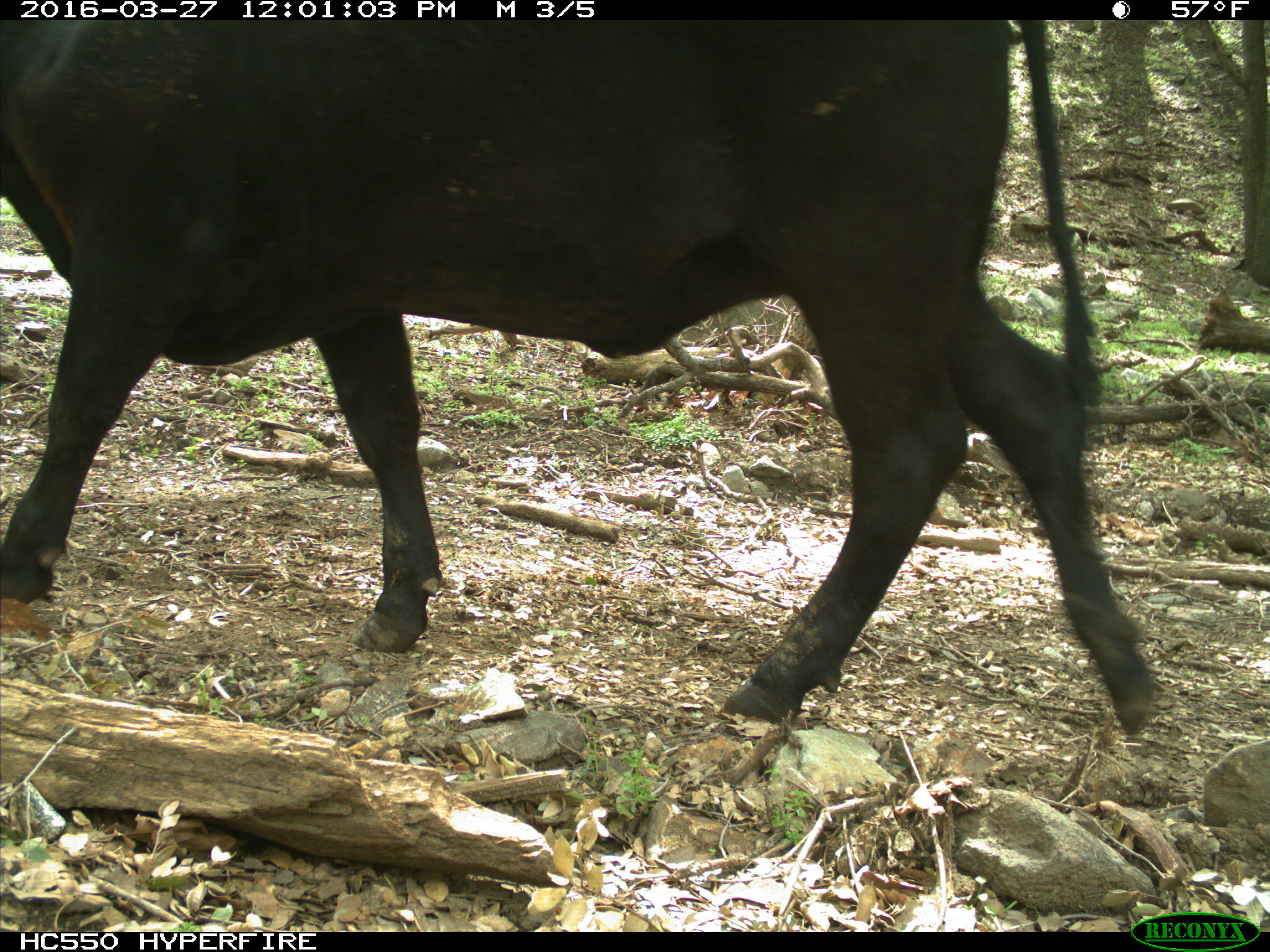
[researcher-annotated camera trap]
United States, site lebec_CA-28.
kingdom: Animalia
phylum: Chordata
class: Mammalia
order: Artiodactyla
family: Bovidae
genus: Bos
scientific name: Bos taurus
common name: domestic cow